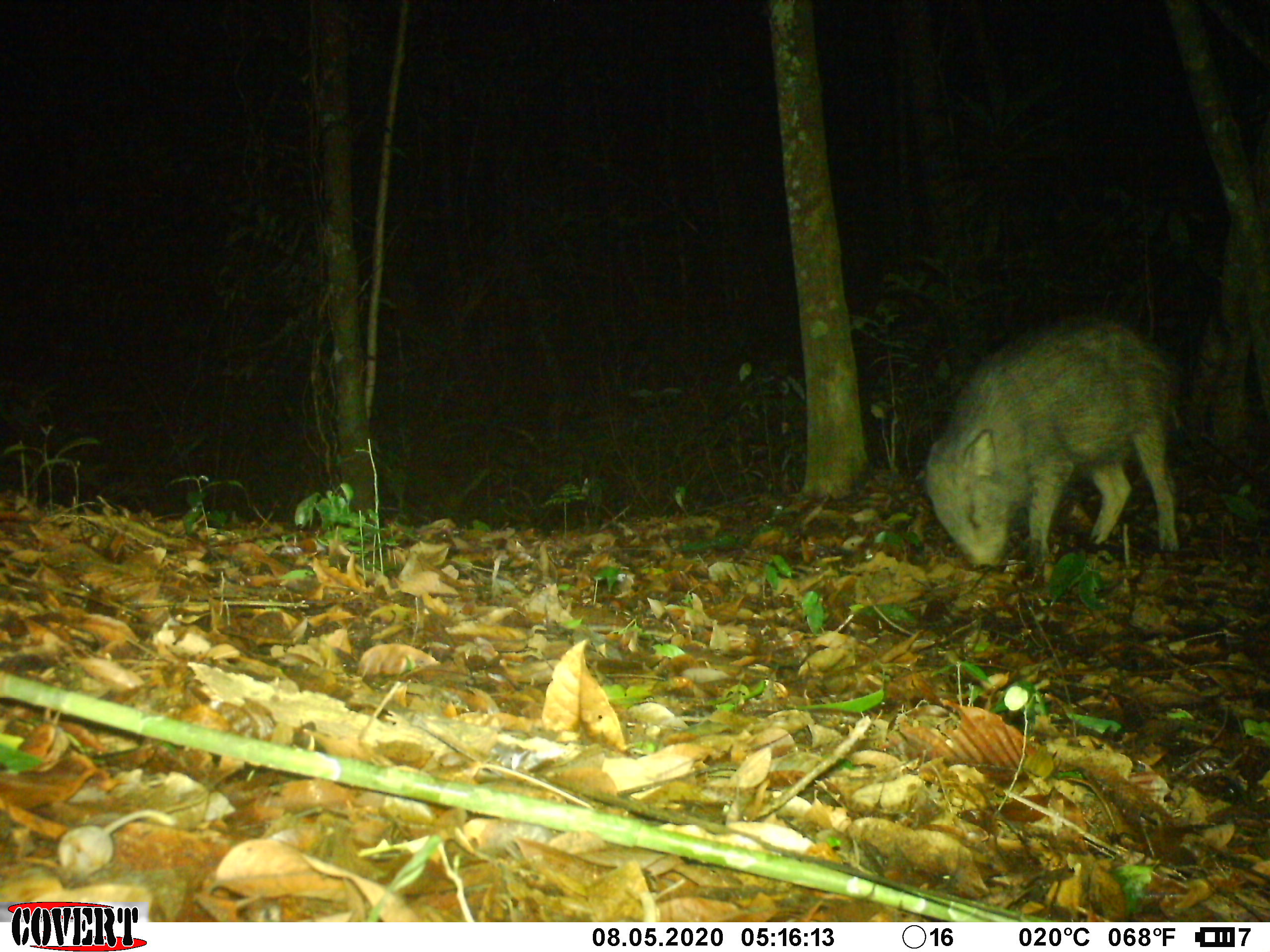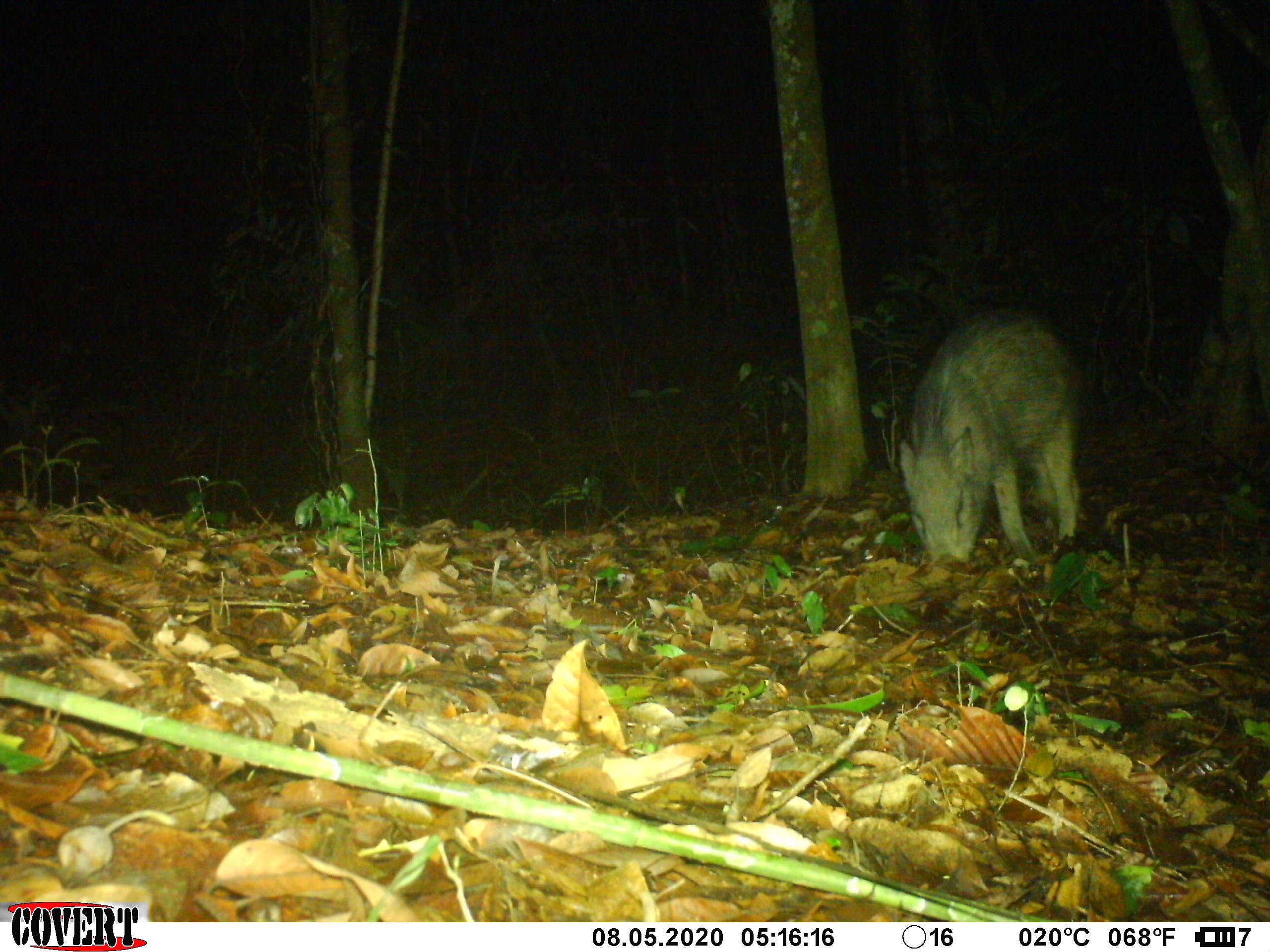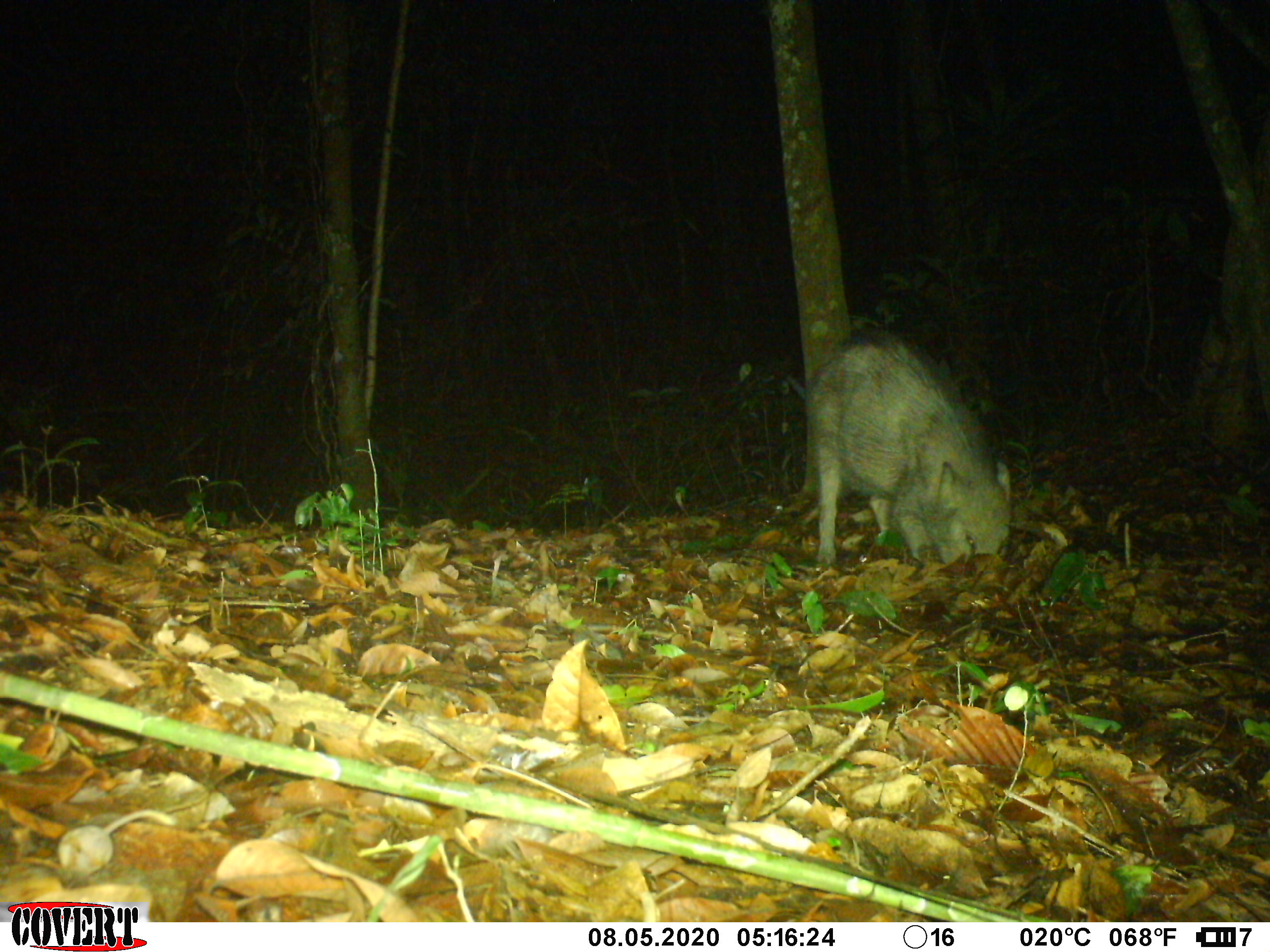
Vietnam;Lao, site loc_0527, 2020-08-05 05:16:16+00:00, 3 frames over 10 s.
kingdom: Animalia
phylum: Chordata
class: Mammalia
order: Artiodactyla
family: Suidae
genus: Sus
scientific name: Sus scrofa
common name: eurasian wild pig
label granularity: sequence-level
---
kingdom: Animalia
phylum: Chordata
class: Mammalia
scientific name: Mammalia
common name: mammal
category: unidentified small mammal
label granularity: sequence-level